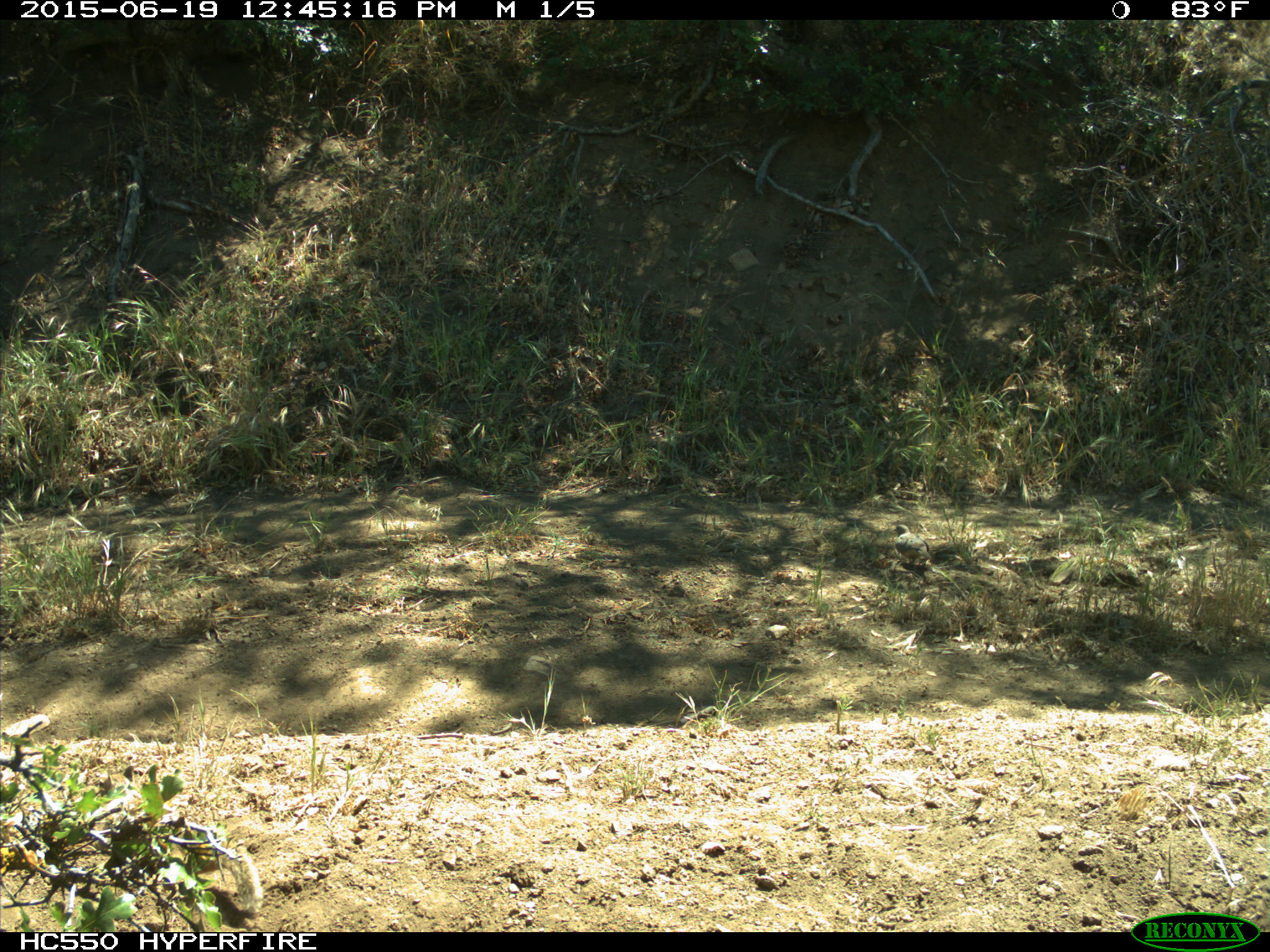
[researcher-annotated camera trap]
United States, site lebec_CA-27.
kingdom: Animalia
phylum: Chordata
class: Mammalia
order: Rodentia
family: Sciuridae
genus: Otospermophilus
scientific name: Otospermophilus beecheyi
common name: california ground squirrel